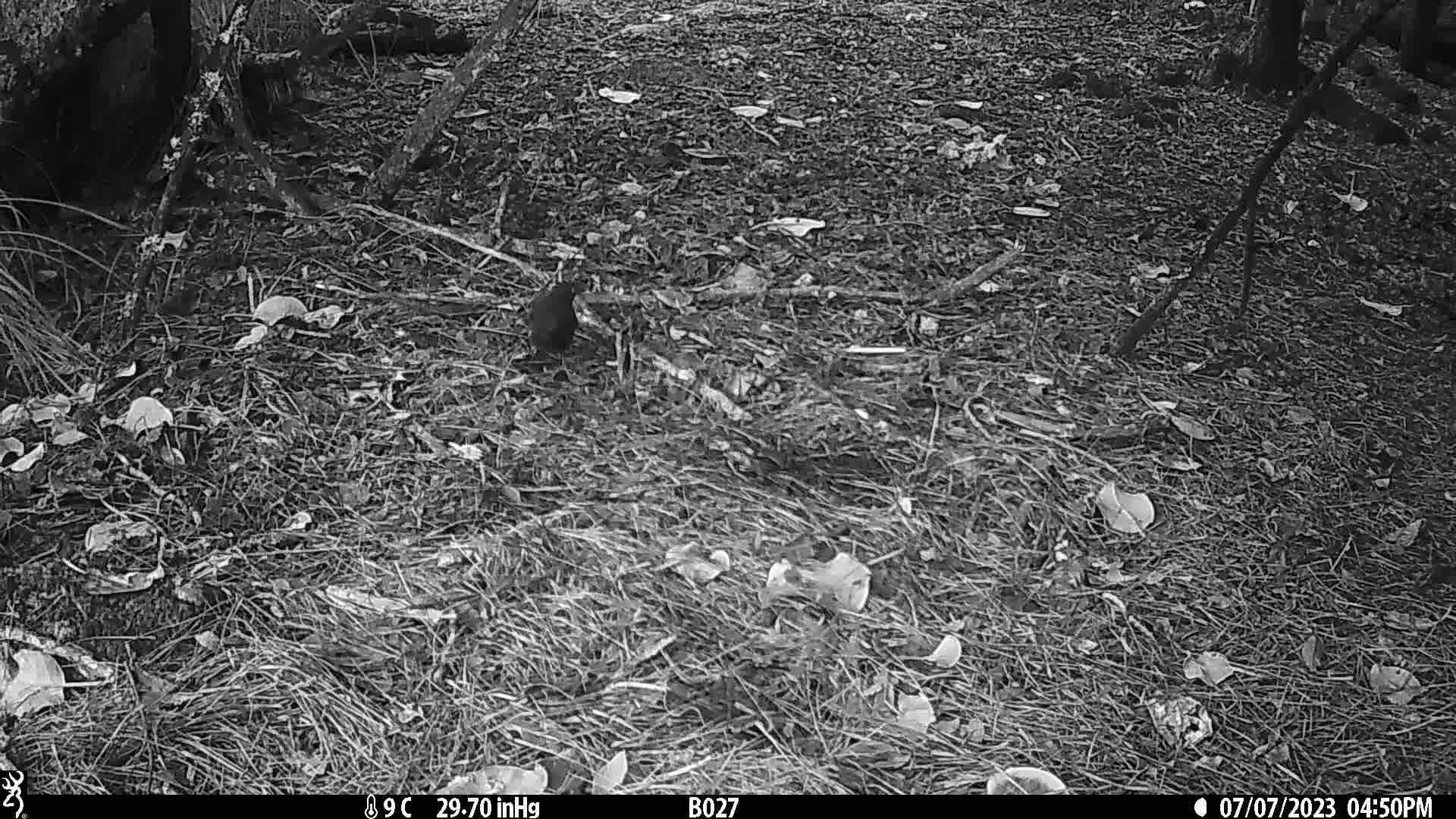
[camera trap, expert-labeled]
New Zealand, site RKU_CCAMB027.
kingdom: Animalia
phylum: Chordata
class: Aves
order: Passeriformes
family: Turdidae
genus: Turdus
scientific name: Turdus merula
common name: eurasian blackbird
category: blackbird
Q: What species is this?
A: Blackbird (eurasian blackbird) (Turdus merula).